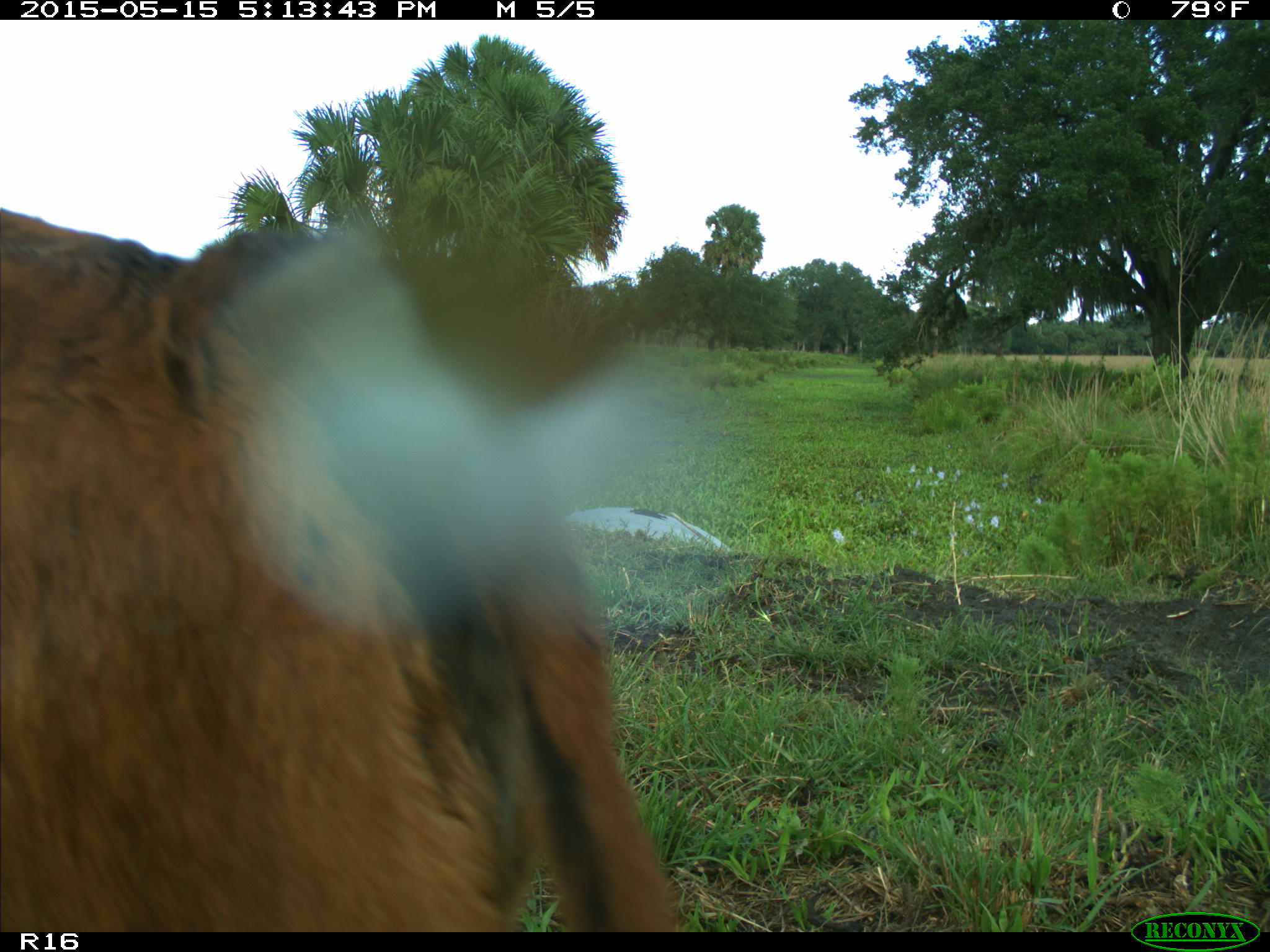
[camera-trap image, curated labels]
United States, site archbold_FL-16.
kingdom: Animalia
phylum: Chordata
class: Mammalia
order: Artiodactyla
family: Bovidae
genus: Bos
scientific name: Bos taurus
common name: domestic cow